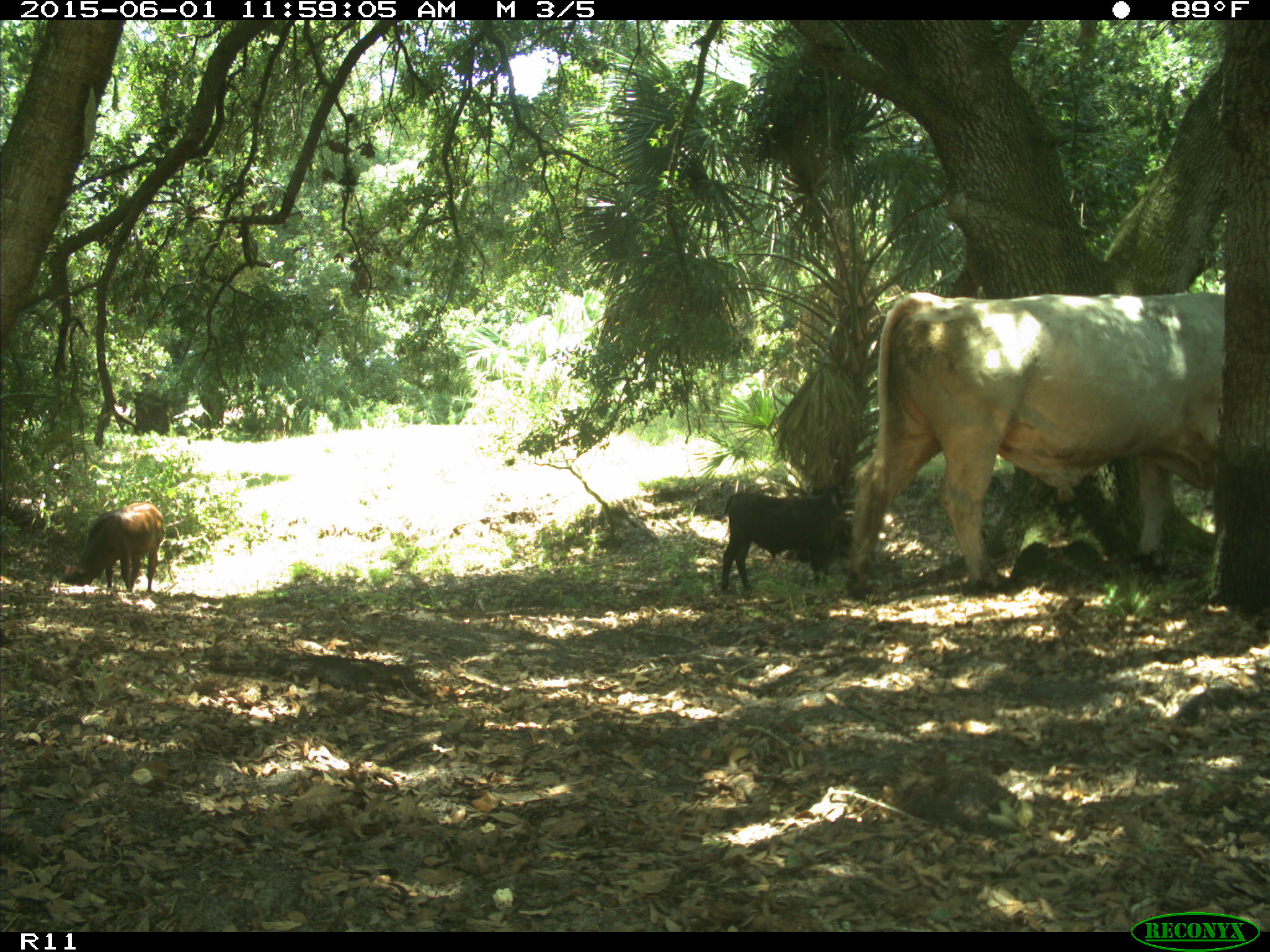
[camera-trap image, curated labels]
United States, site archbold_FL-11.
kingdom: Animalia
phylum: Chordata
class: Mammalia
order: Artiodactyla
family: Bovidae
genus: Bos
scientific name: Bos taurus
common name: domestic cow